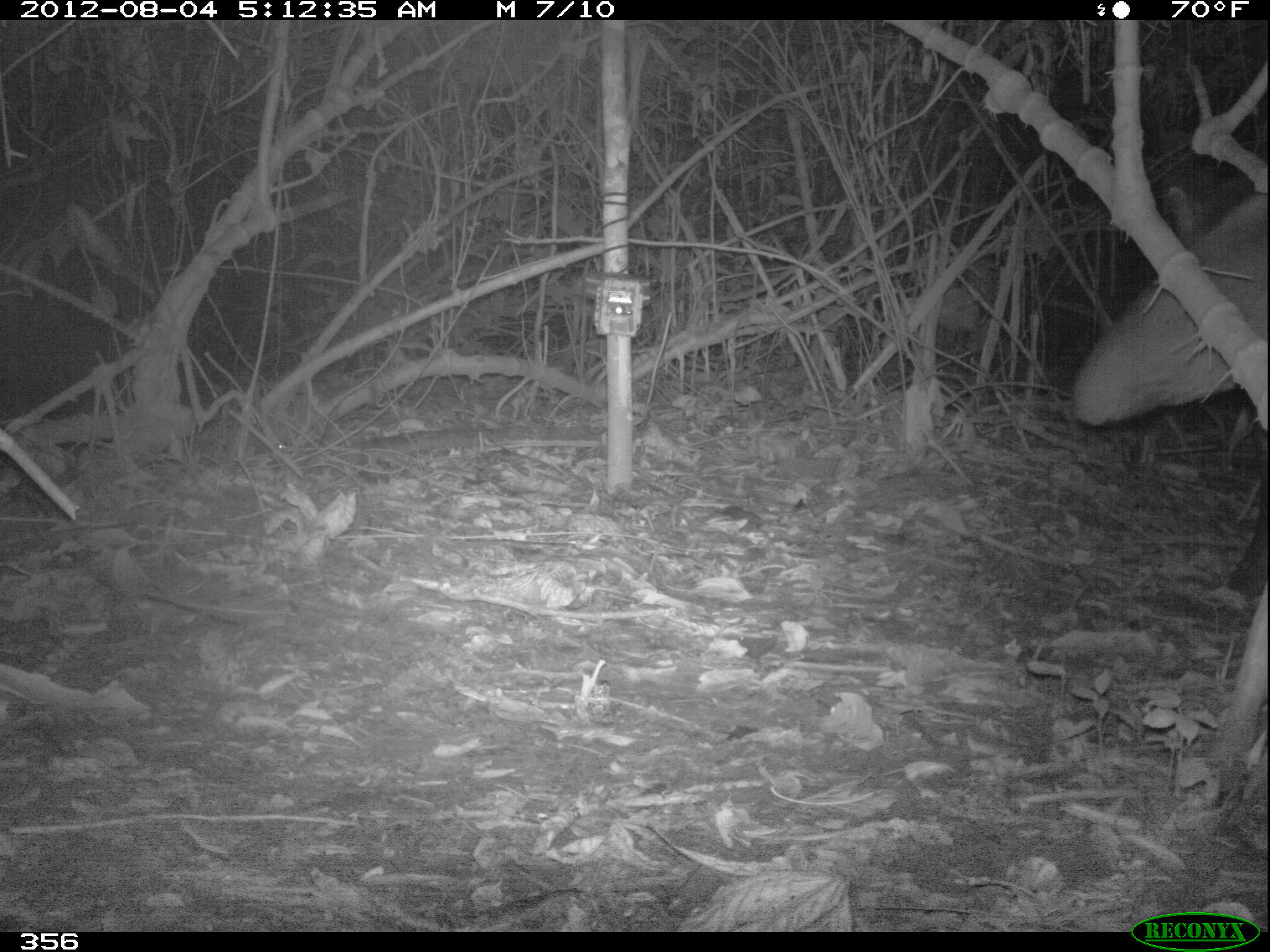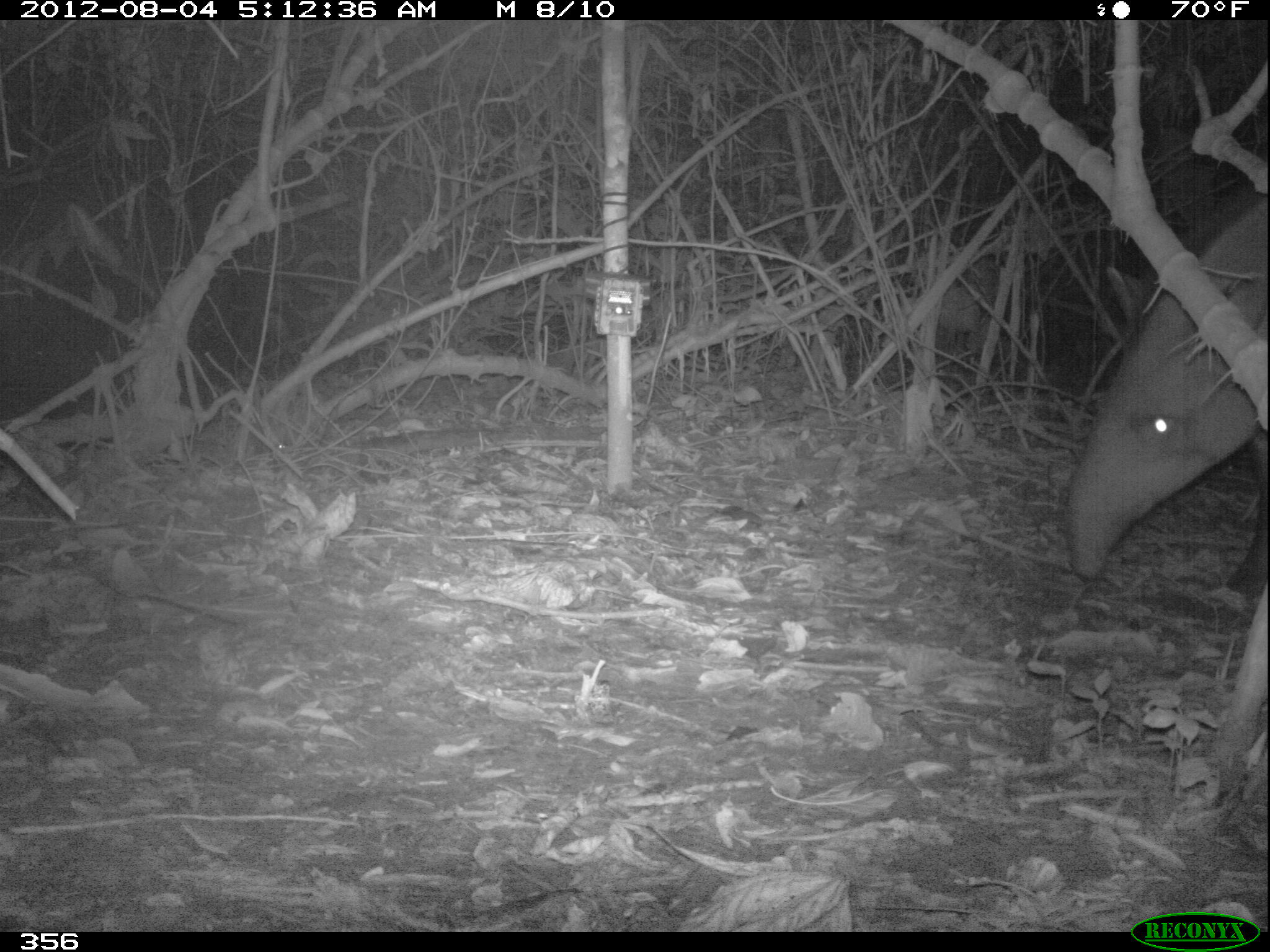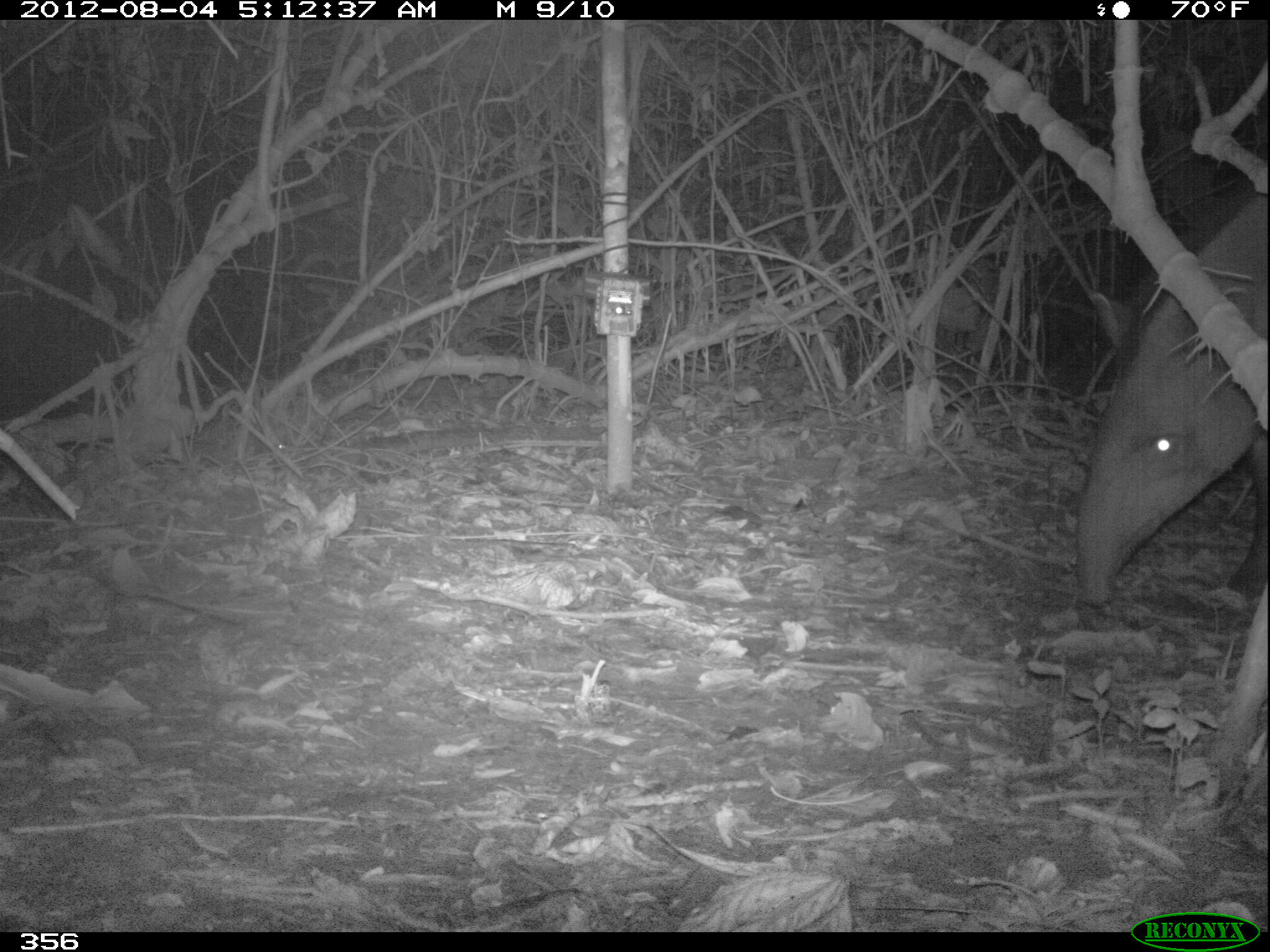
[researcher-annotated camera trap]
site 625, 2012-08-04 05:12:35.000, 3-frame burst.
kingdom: Animalia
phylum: Chordata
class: Mammalia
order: Perissodactyla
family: Tapiridae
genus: Tapirus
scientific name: Tapirus terrestris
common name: south american tapir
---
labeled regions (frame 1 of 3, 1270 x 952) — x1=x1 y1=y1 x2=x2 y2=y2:
tapirus terrestris: x1=1069 y1=190 x2=1266 y2=605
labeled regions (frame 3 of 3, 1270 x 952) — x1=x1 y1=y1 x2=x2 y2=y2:
tapirus terrestris: x1=1070 y1=190 x2=1266 y2=608